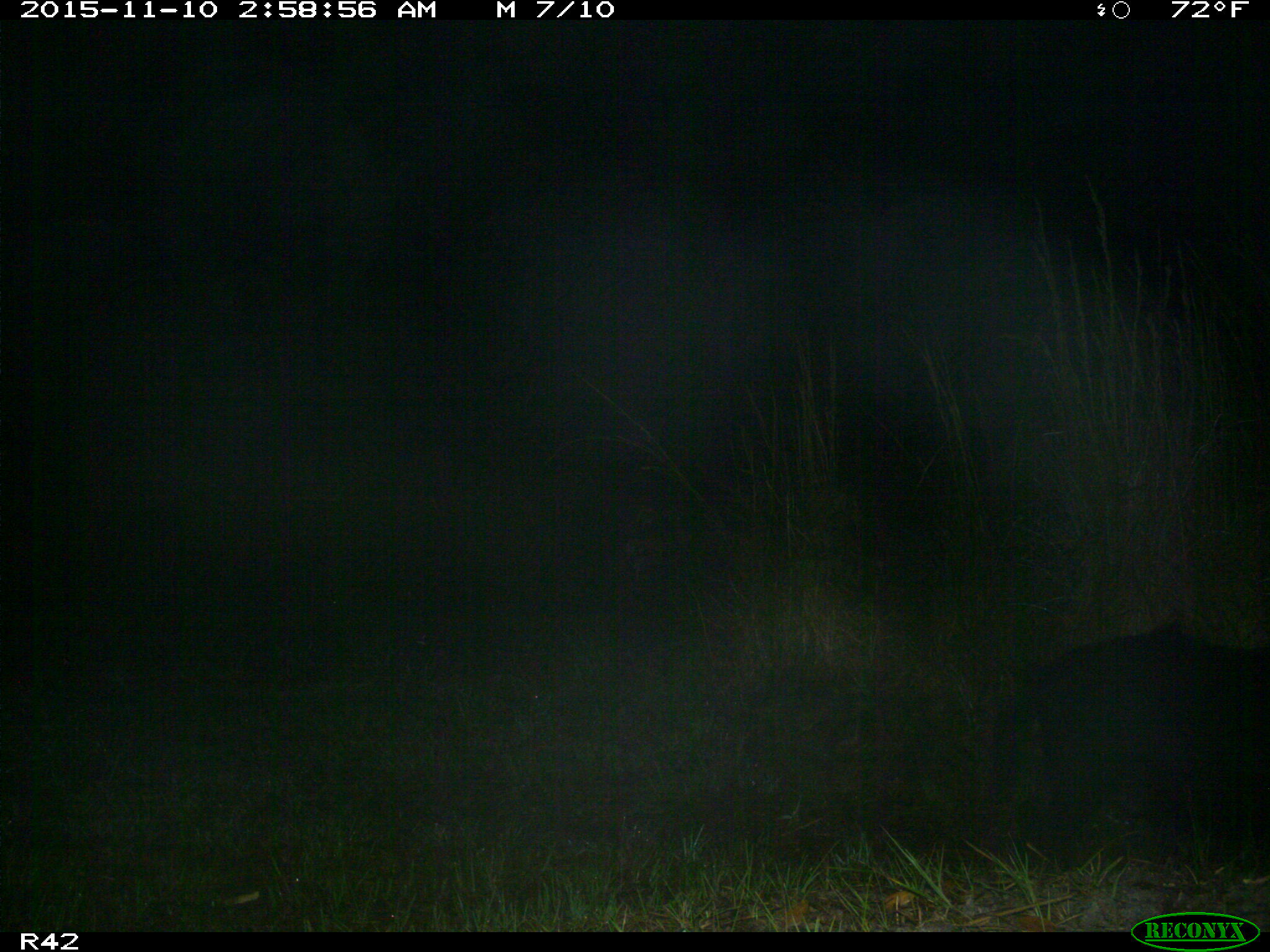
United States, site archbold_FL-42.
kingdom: Animalia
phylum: Chordata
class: Mammalia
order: Artiodactyla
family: Suidae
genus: Sus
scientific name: Sus scrofa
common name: wild boar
Sus scrofa (wild boar).